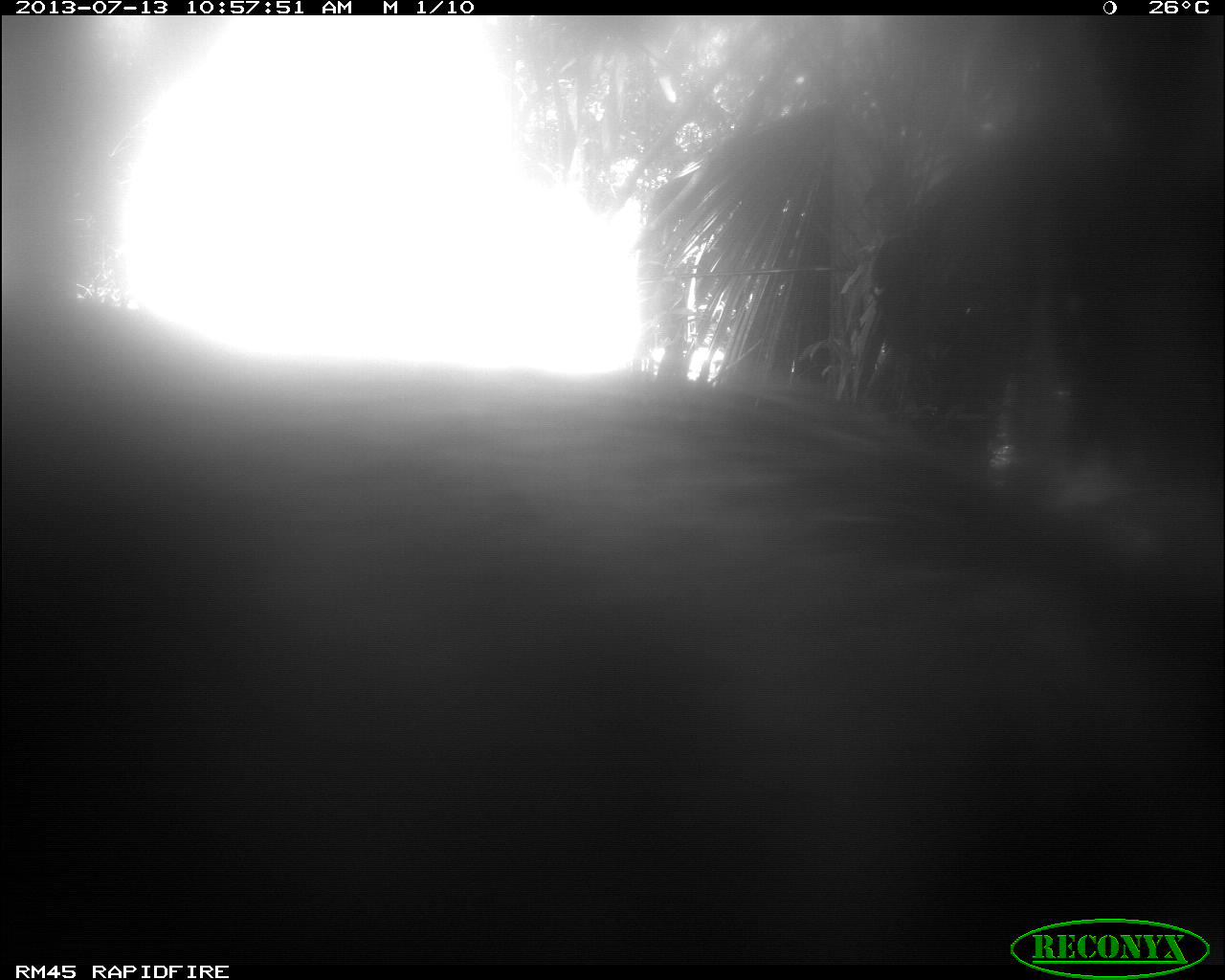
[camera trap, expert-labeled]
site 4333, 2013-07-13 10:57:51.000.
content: unidentified animal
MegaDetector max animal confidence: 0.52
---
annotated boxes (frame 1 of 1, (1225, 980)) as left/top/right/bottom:
unknown: 0/289/1225/961